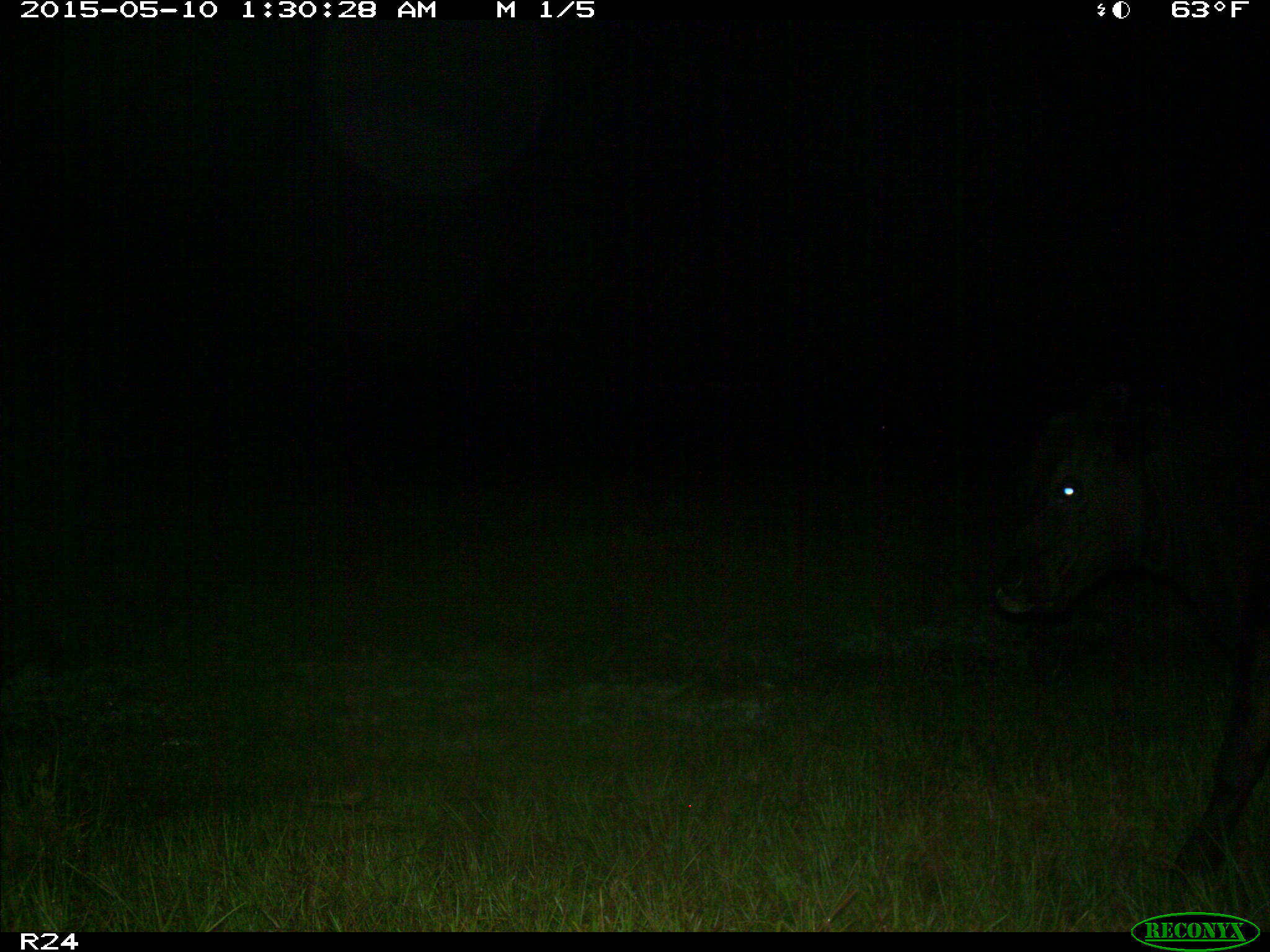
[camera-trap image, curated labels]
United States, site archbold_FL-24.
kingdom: Animalia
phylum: Chordata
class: Mammalia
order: Artiodactyla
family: Bovidae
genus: Bos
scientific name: Bos taurus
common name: domestic cow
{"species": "Bos taurus (domestic cow)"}